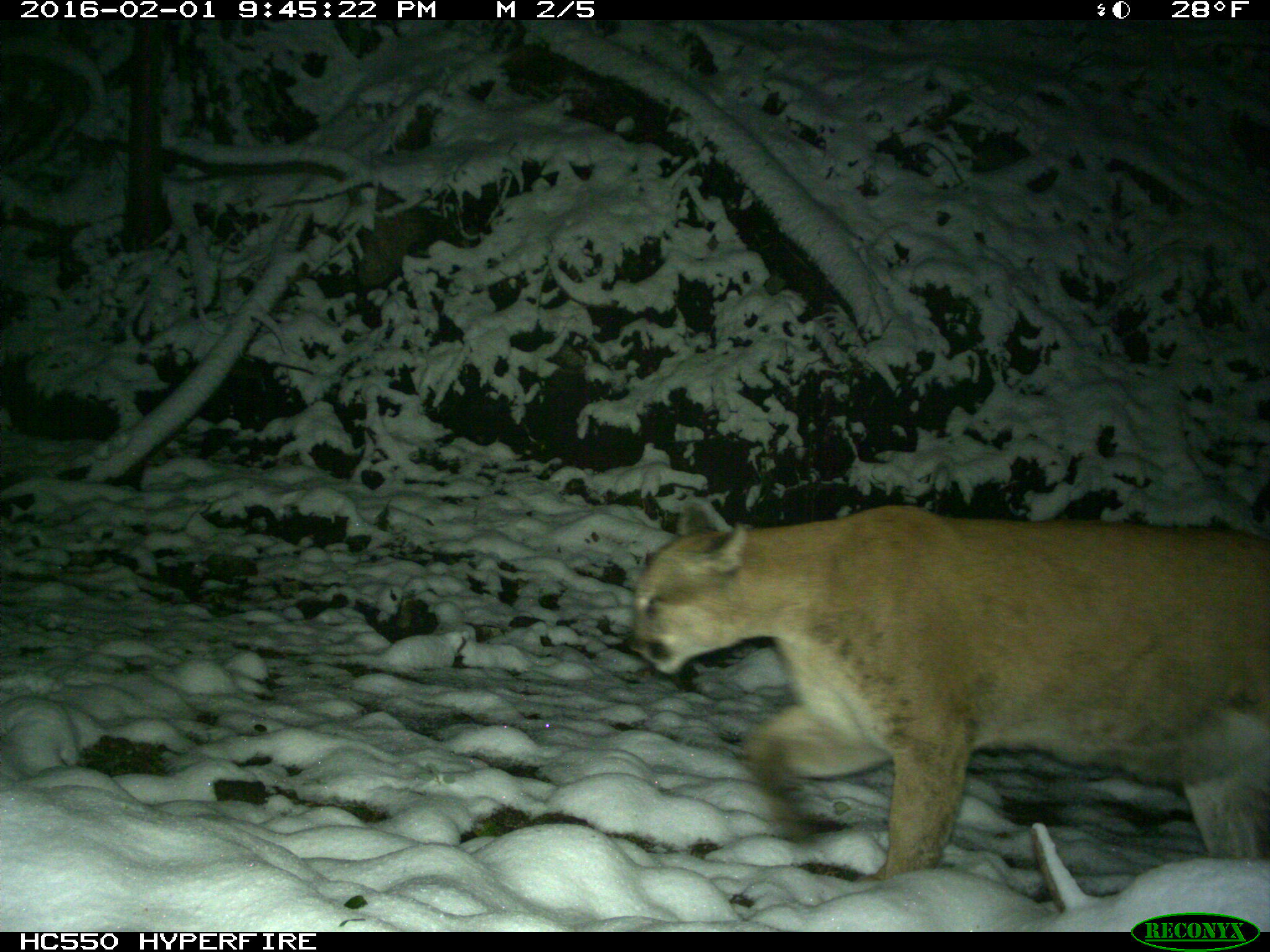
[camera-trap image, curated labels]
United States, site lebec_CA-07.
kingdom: Animalia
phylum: Chordata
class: Mammalia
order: Carnivora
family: Felidae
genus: Puma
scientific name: Puma concolor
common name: mountain lion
Puma concolor (mountain lion).